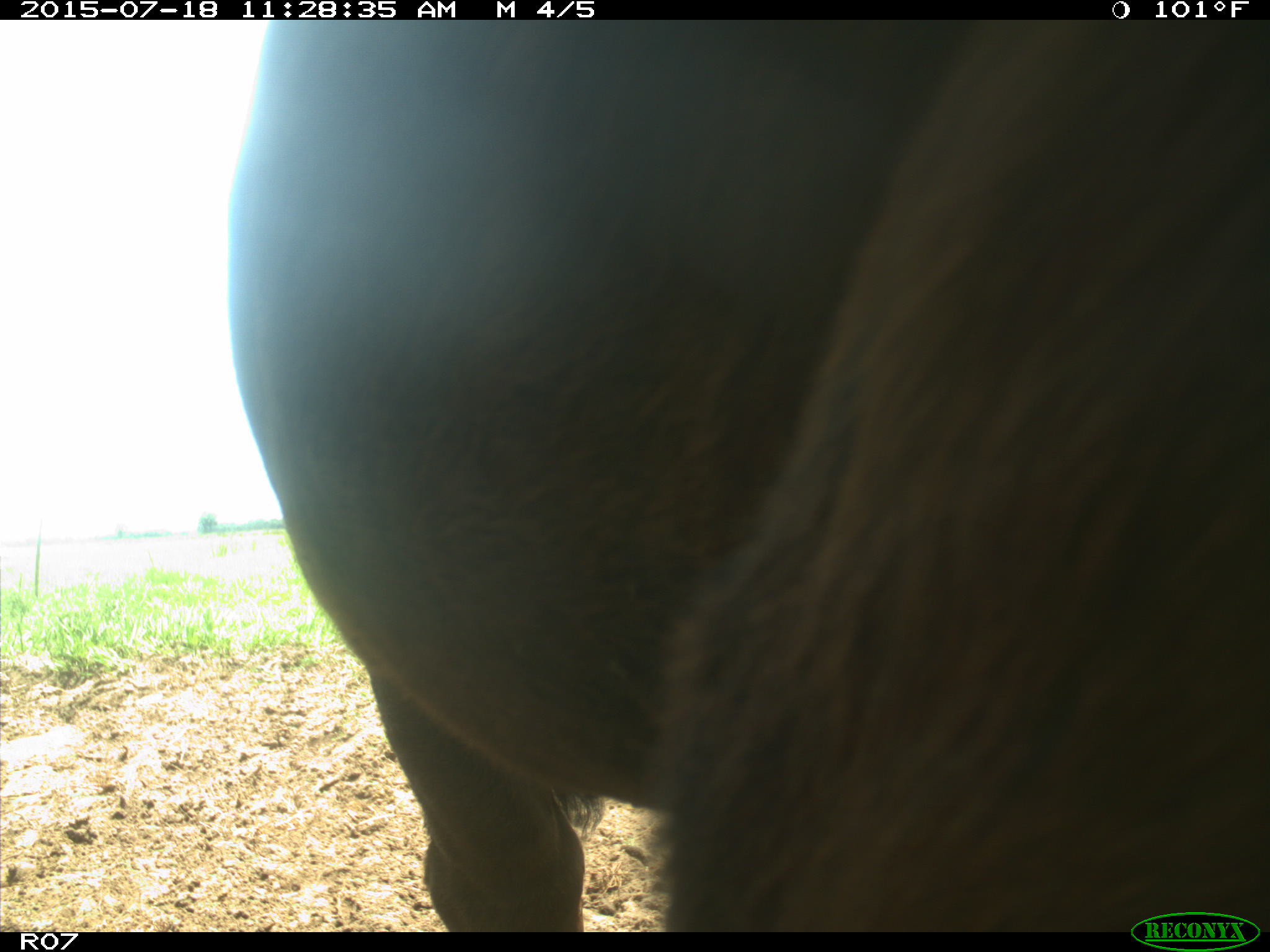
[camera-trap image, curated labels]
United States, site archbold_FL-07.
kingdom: Animalia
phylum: Chordata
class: Mammalia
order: Artiodactyla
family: Bovidae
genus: Bos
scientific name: Bos taurus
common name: domestic cow